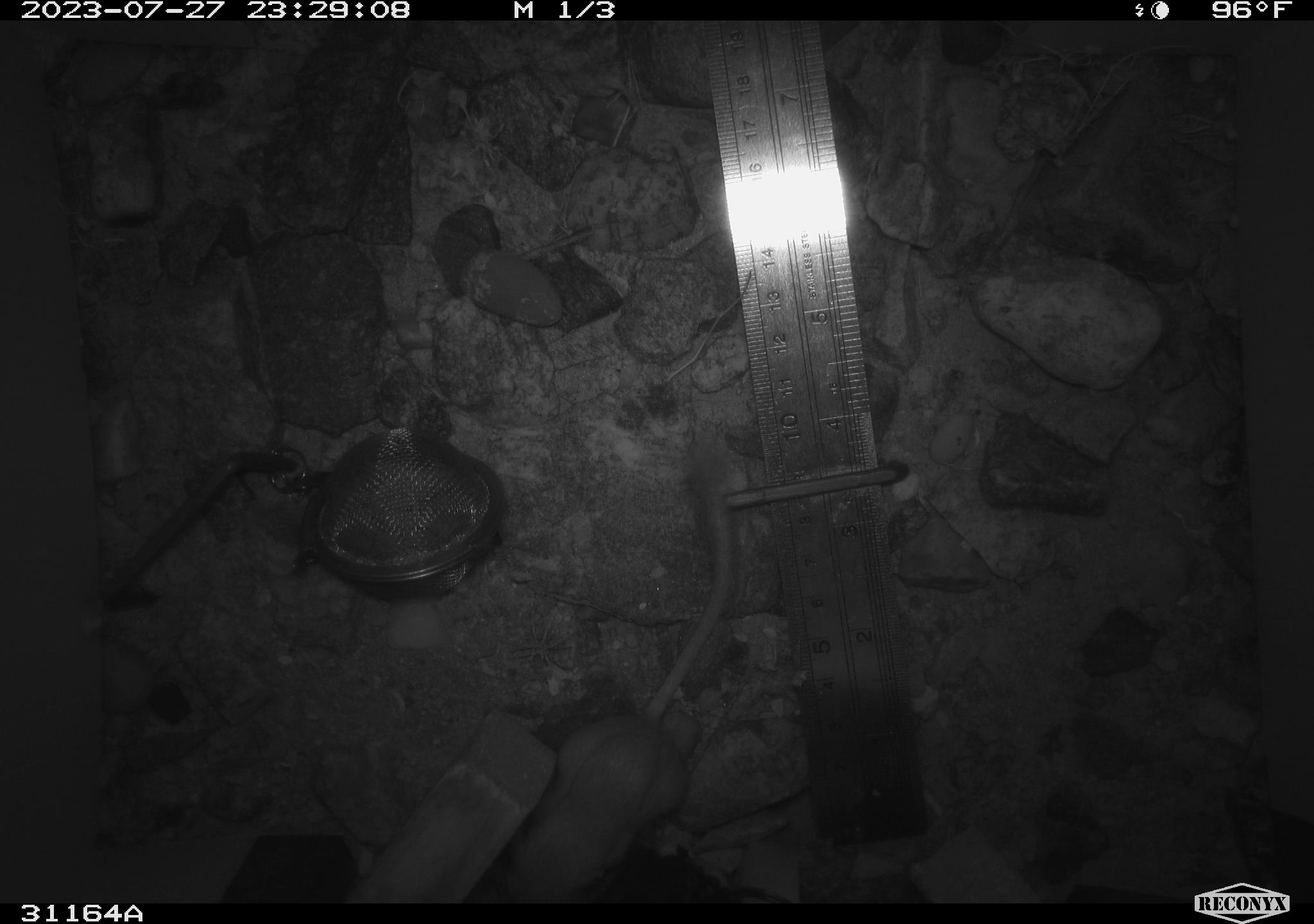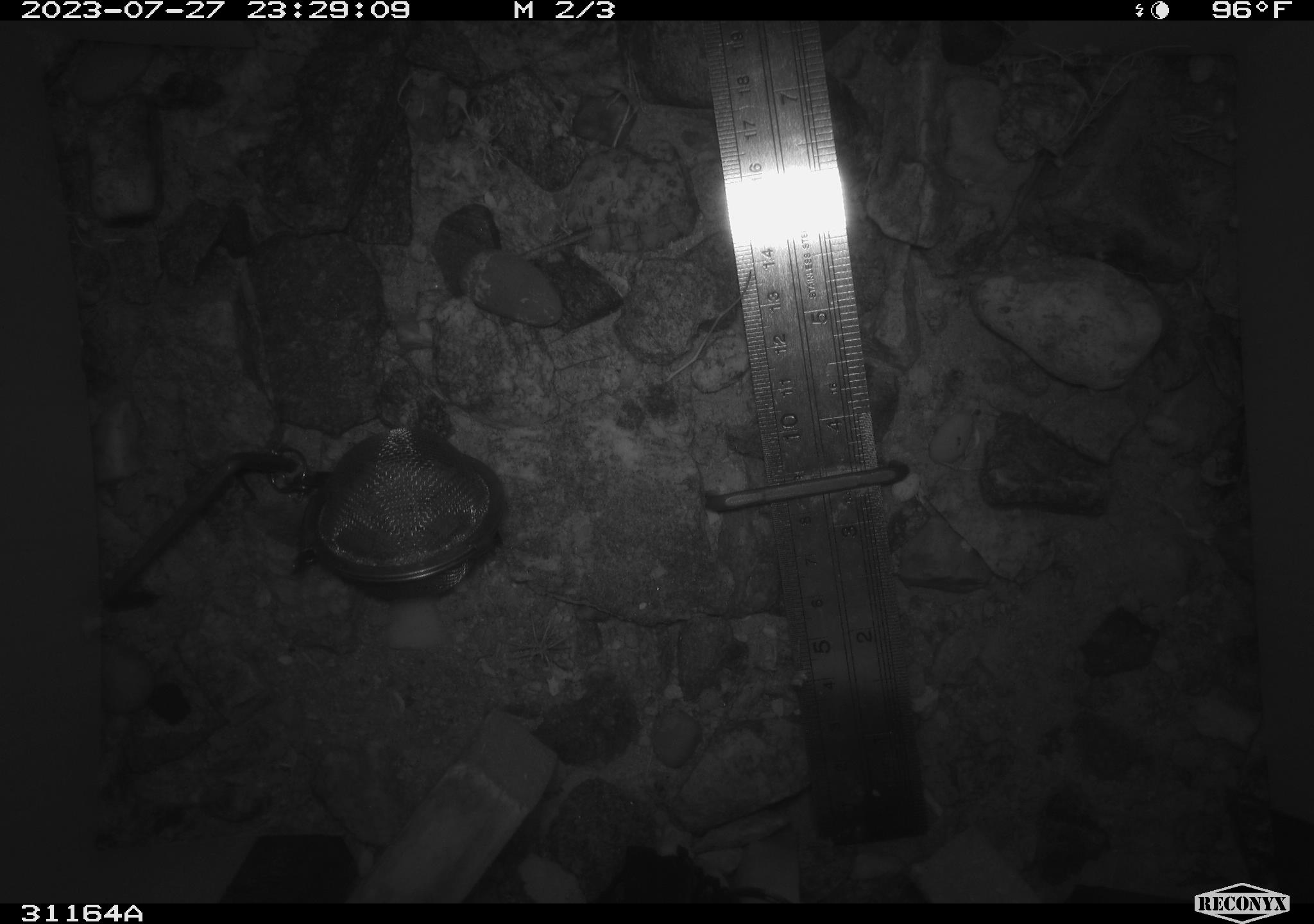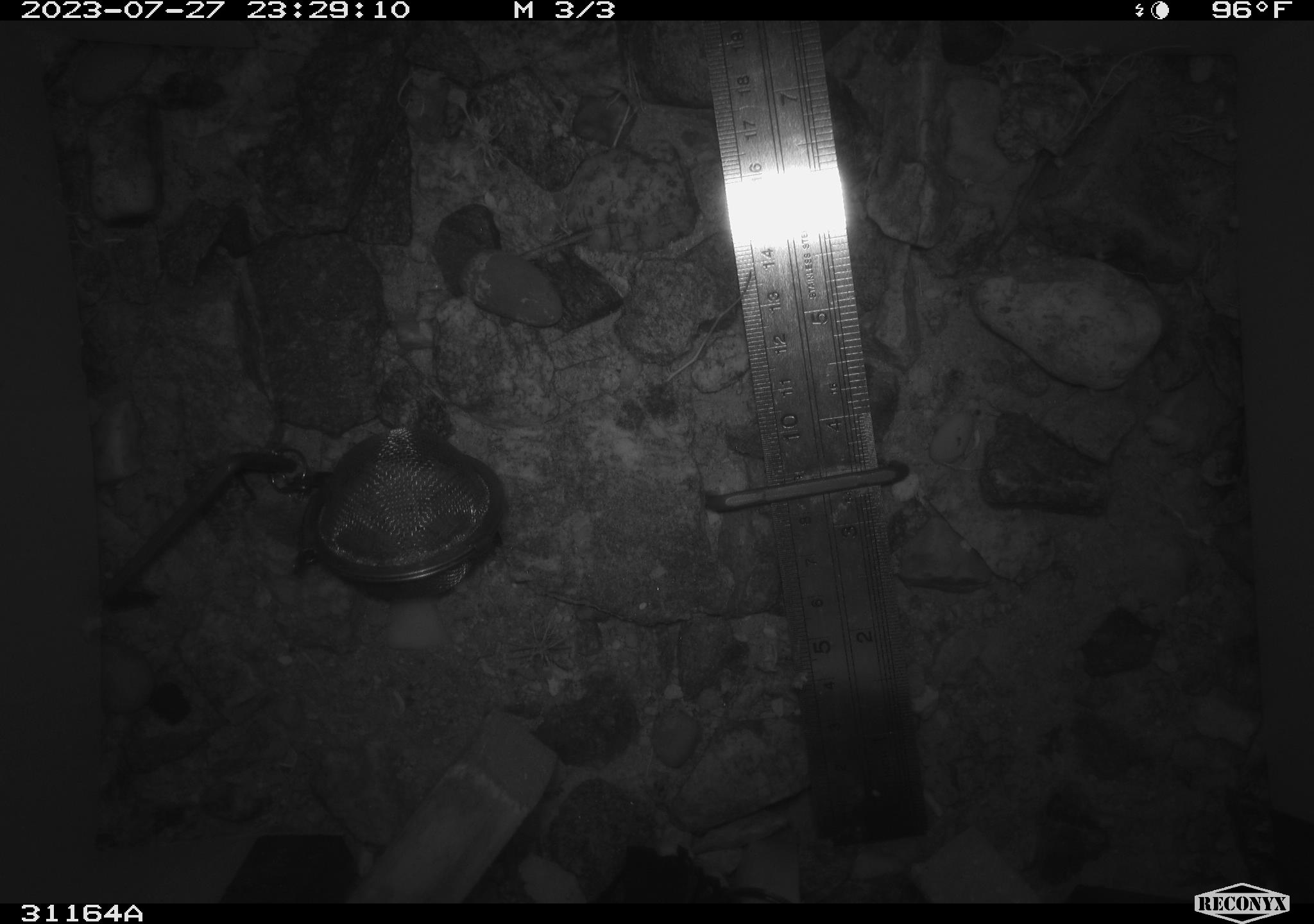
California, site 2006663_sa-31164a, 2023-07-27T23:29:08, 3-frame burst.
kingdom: Animalia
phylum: Chordata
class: Mammalia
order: Rodentia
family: Heteromyidae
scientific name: Heteromyidae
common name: kangaroo rats and pocket mice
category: heteromyidae family